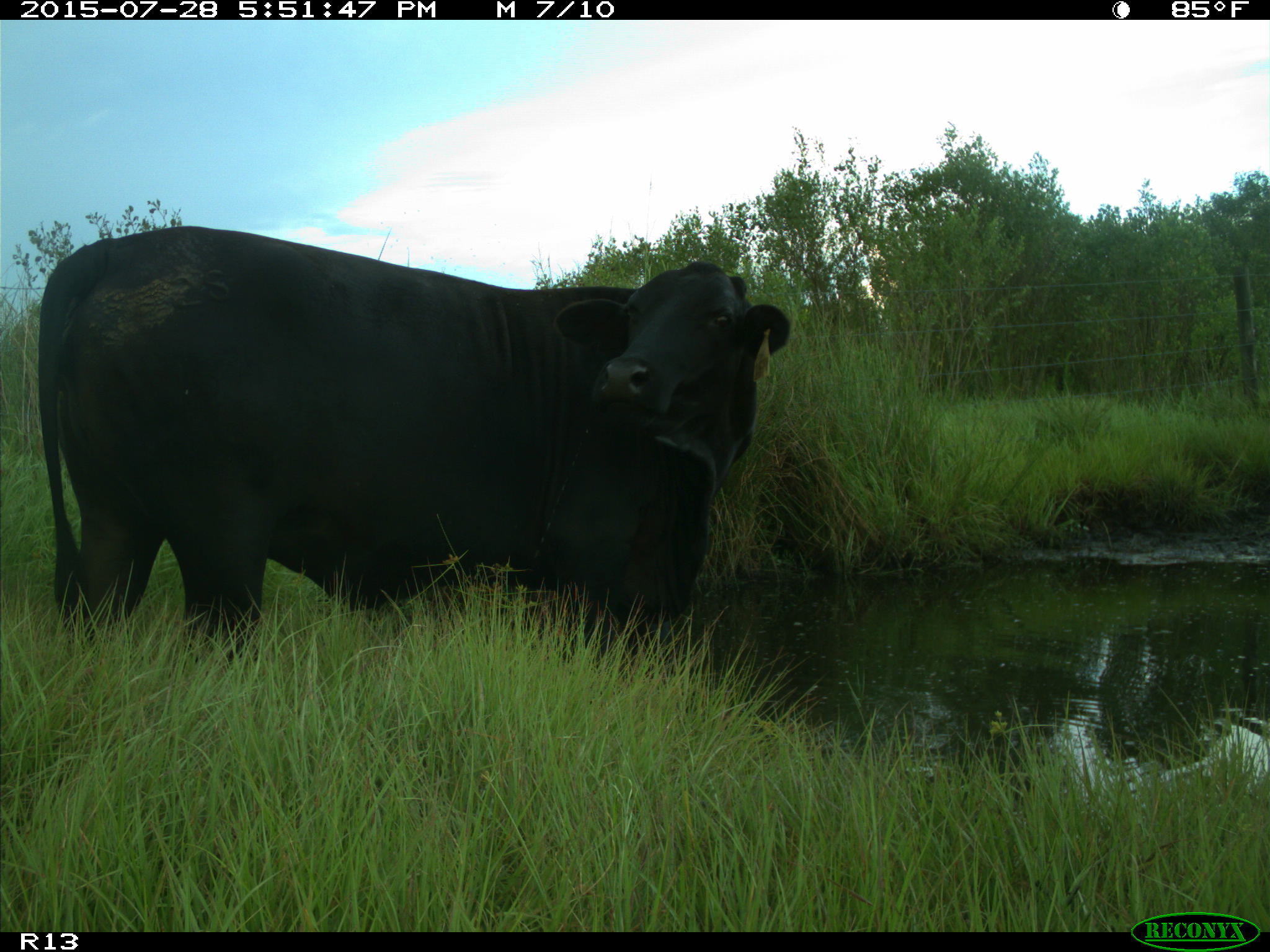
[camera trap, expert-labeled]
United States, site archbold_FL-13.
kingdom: Animalia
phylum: Chordata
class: Mammalia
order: Artiodactyla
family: Bovidae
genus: Bos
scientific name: Bos taurus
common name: domestic cow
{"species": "Bos taurus (domestic cow)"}